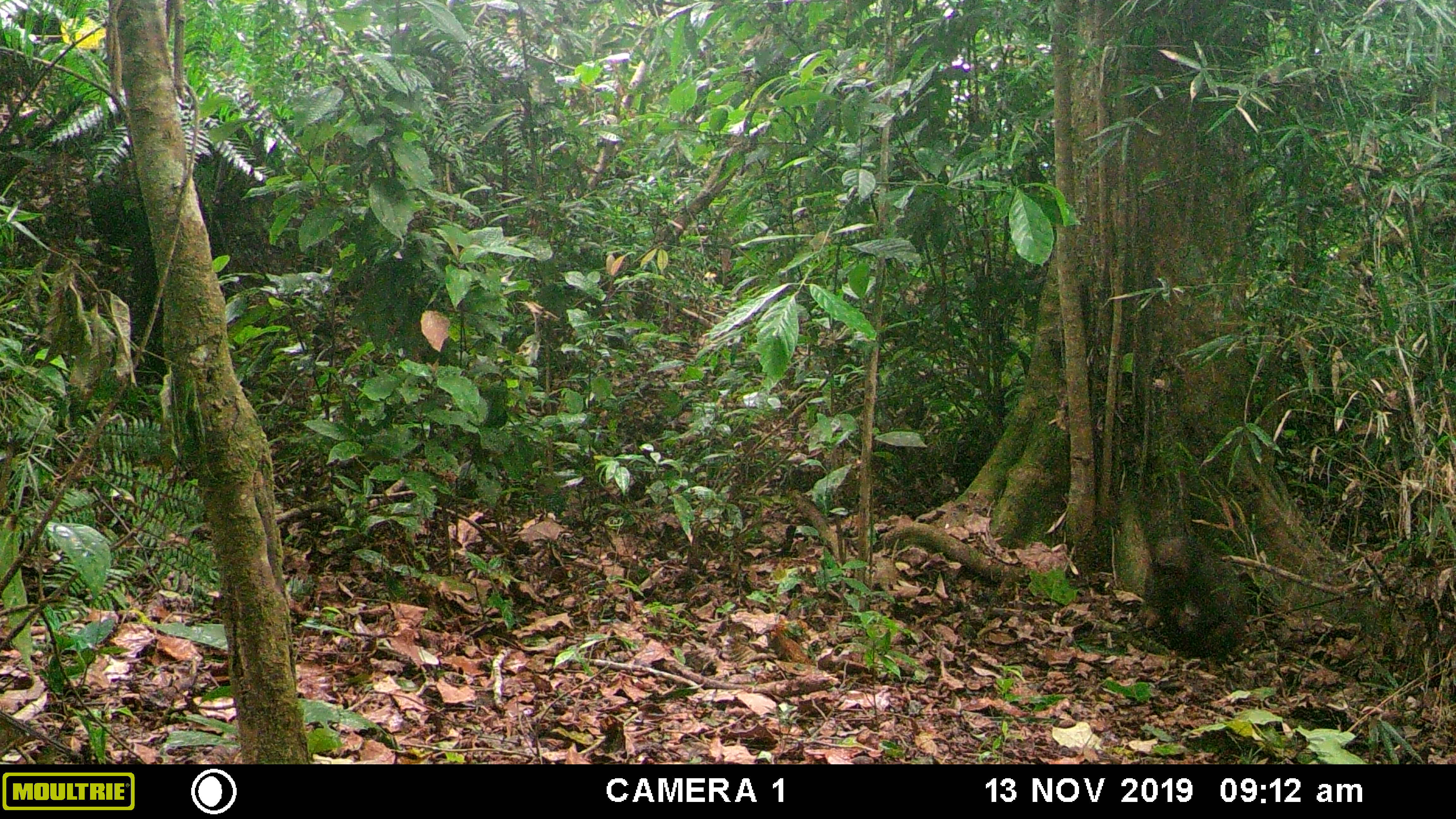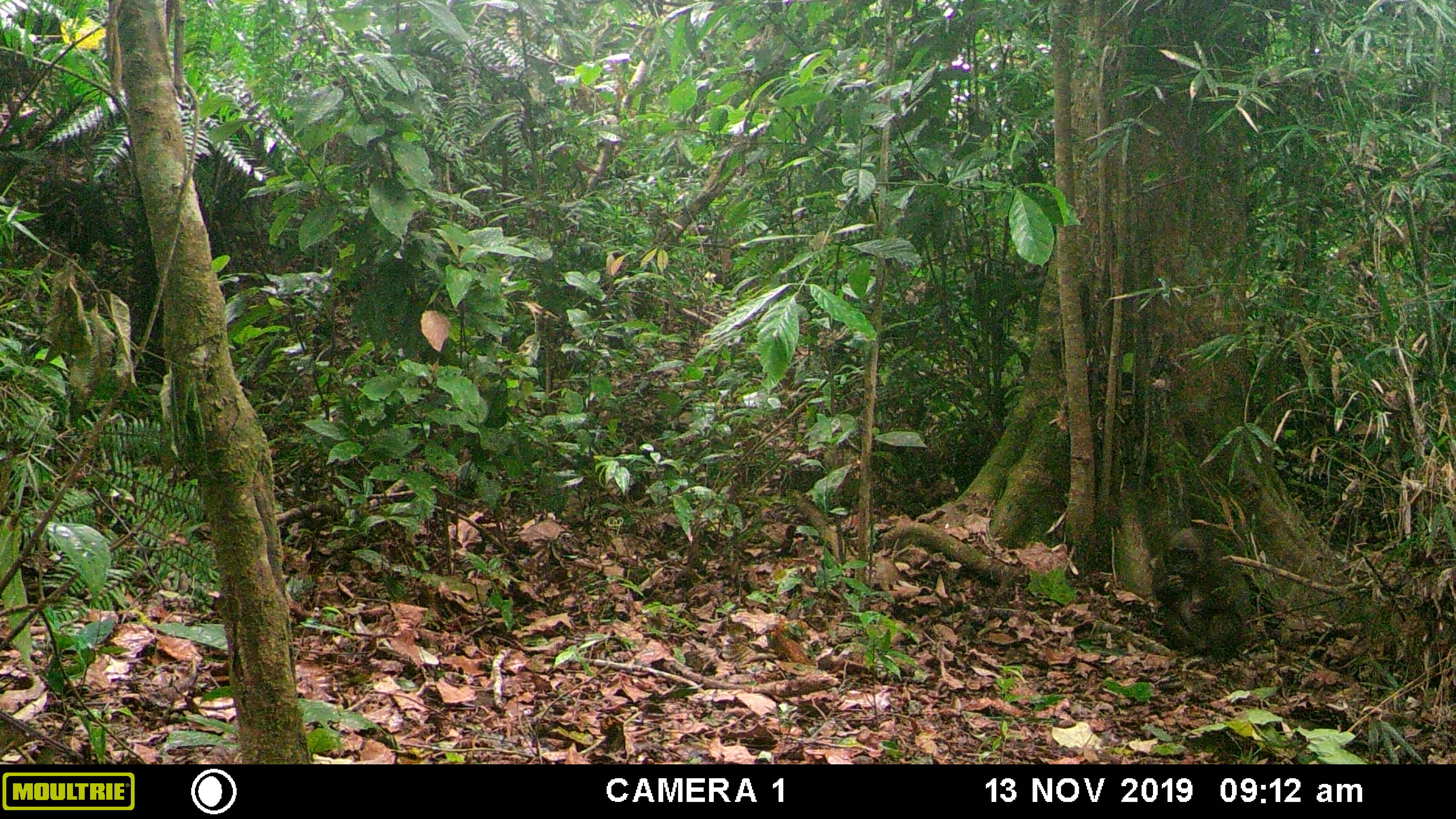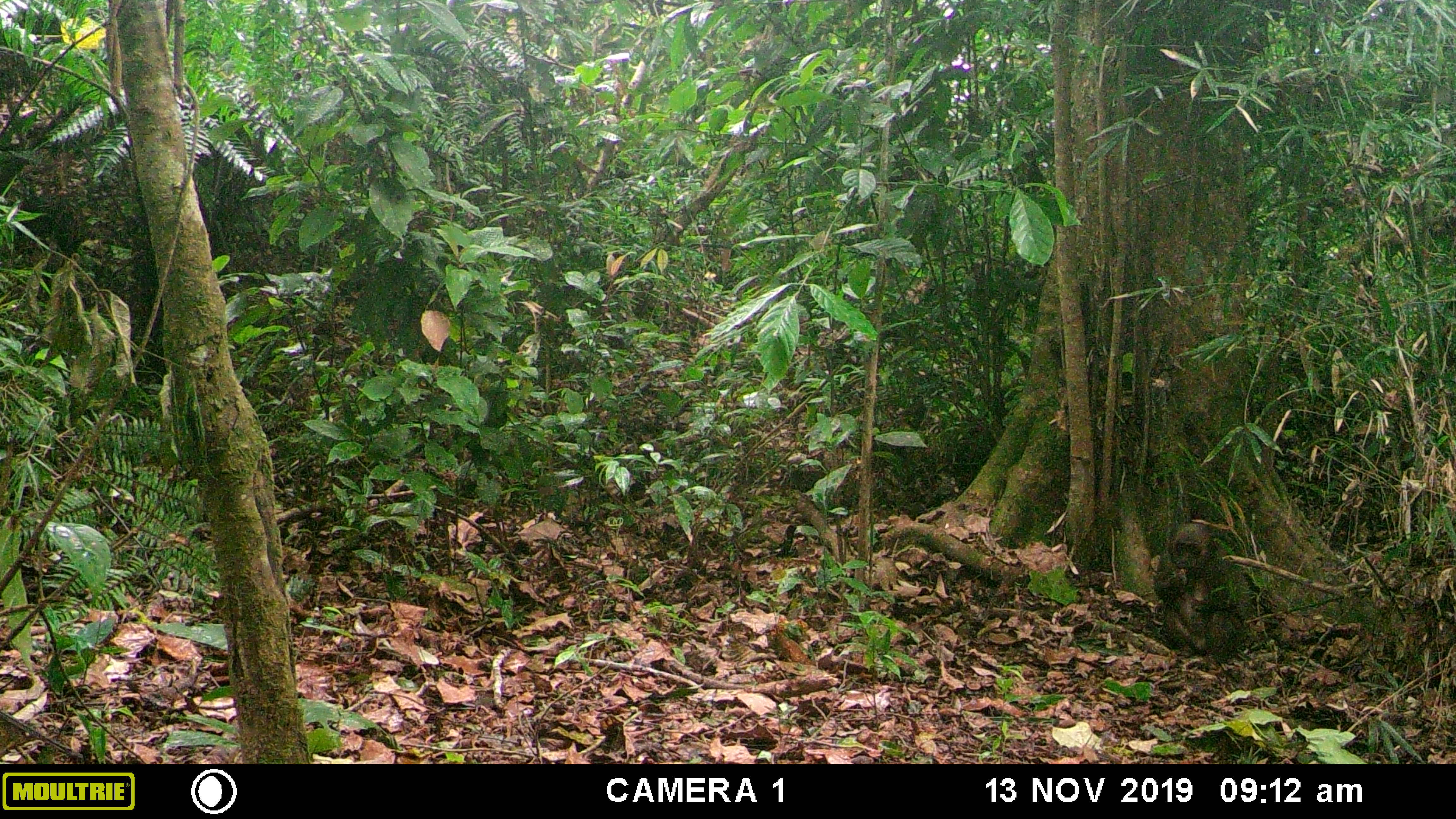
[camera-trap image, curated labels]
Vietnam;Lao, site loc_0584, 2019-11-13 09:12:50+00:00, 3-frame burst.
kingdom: Animalia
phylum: Chordata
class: Mammalia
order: Primates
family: Cercopithecidae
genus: Macaca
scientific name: Macaca arctoides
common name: stump-tailed macaque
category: stump tailed macaque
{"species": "stump tailed macaque (stump-tailed macaque) (Macaca arctoides)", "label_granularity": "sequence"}